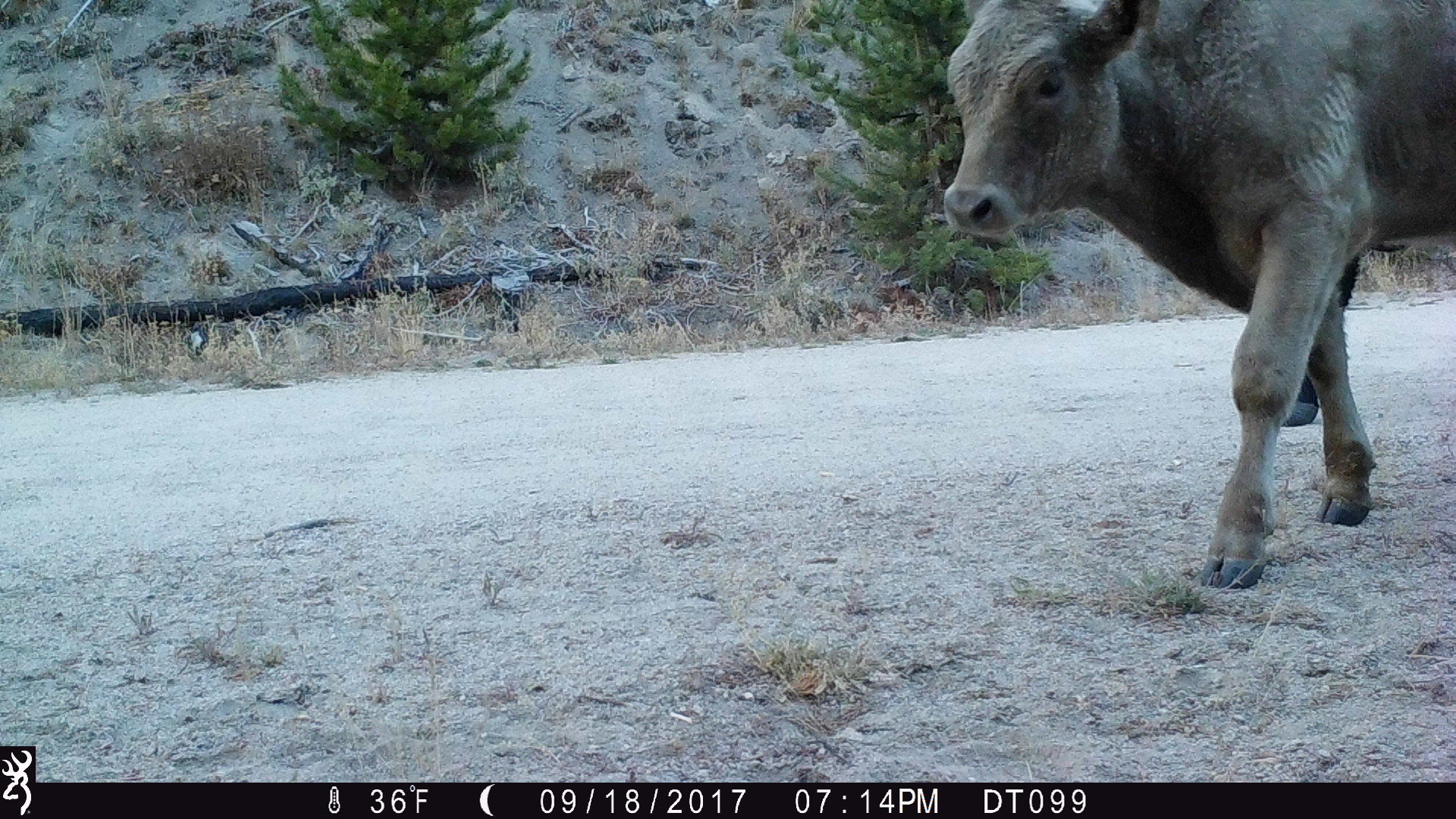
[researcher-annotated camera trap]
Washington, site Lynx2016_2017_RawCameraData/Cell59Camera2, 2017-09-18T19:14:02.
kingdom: Animalia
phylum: Chordata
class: Mammalia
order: Artiodactyla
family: Bovidae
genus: Bos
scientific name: Bos taurus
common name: domestic cattle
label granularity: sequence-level